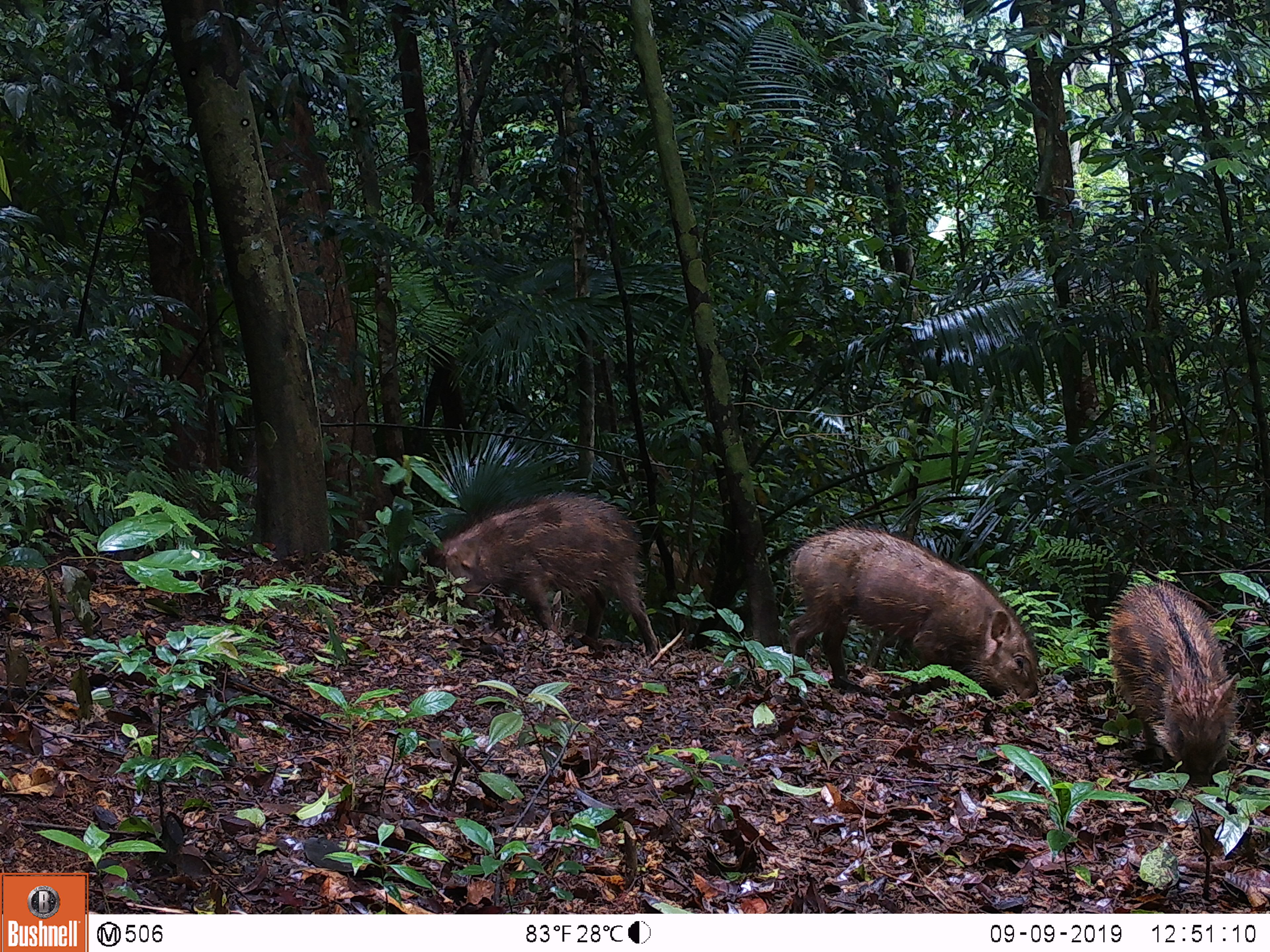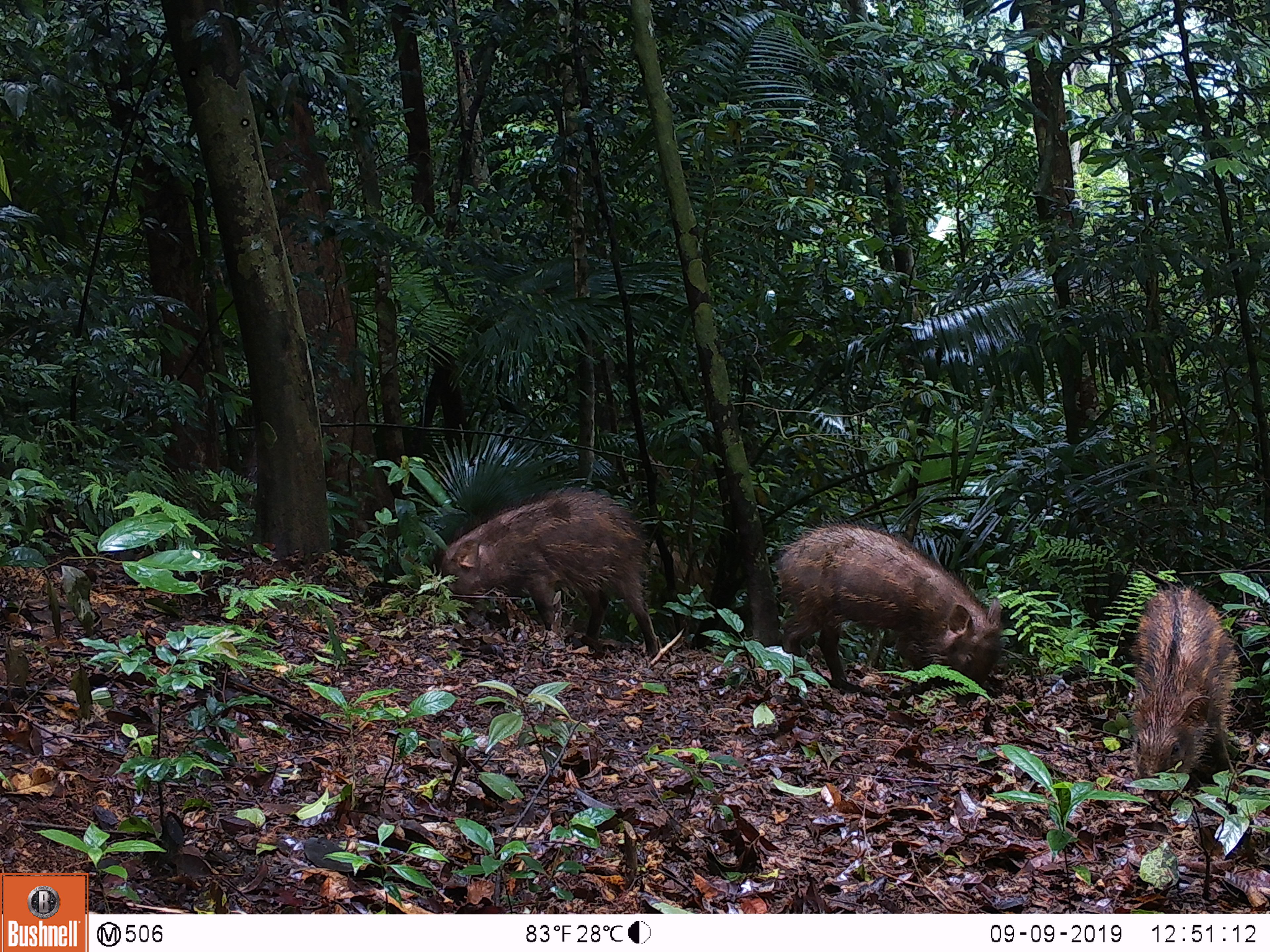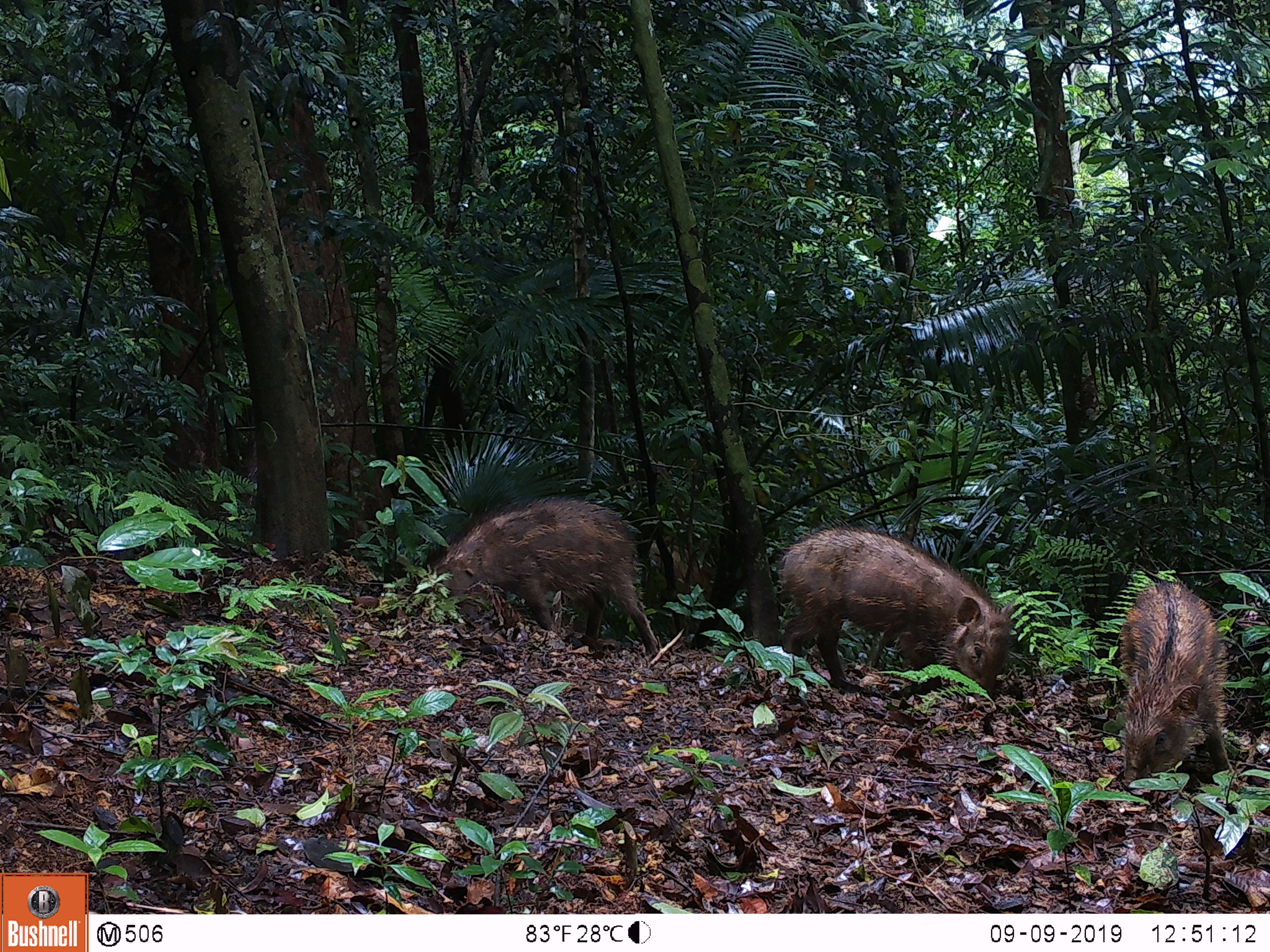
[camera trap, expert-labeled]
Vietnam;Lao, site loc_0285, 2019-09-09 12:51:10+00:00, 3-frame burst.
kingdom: Animalia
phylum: Chordata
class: Mammalia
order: Artiodactyla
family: Suidae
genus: Sus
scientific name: Sus scrofa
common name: eurasian wild pig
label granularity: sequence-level